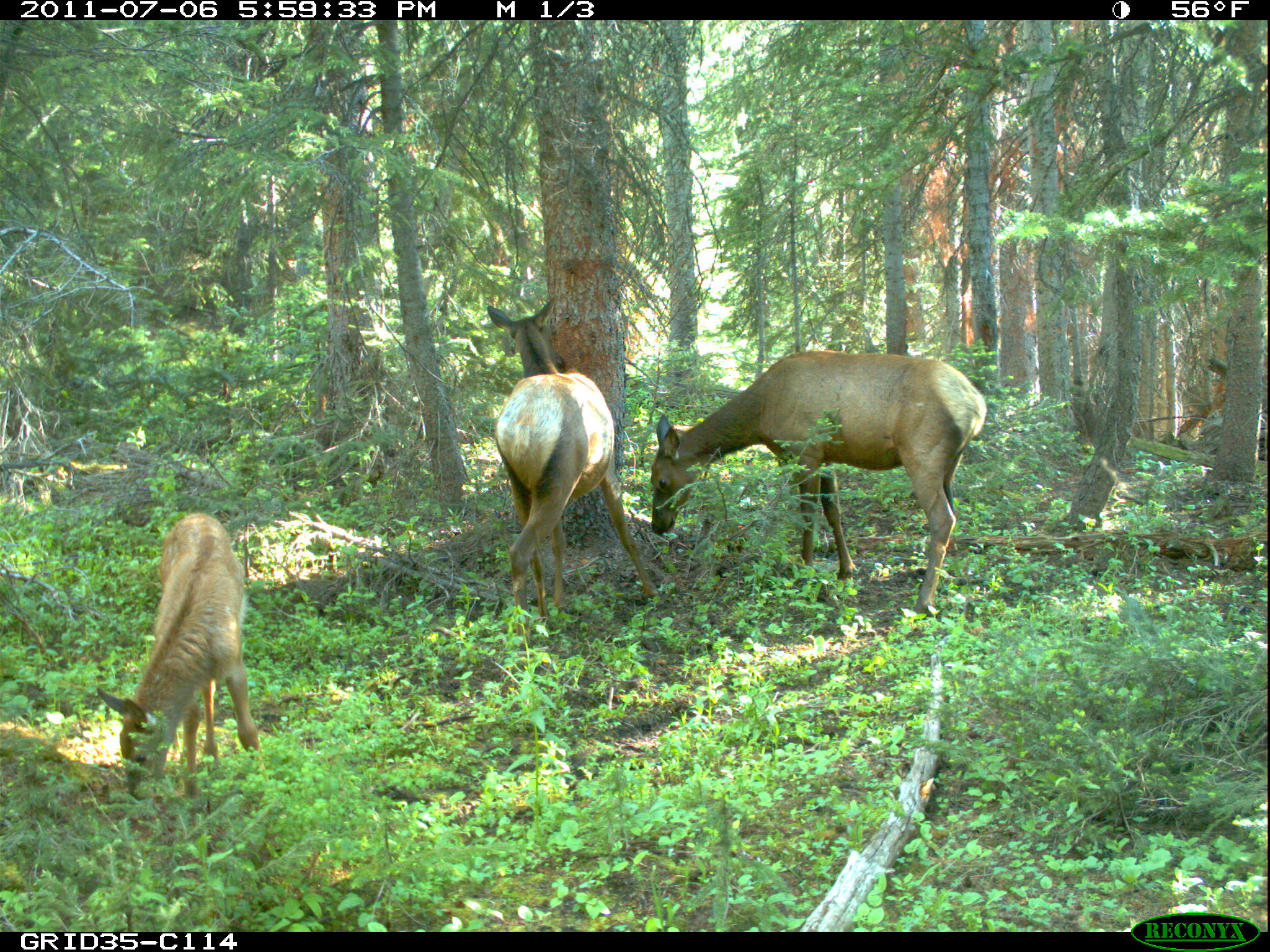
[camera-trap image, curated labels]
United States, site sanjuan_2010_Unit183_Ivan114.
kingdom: Animalia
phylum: Chordata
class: Mammalia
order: Artiodactyla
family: Cervidae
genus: Cervus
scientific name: Cervus elaphus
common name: red deer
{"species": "Cervus elaphus (red deer)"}